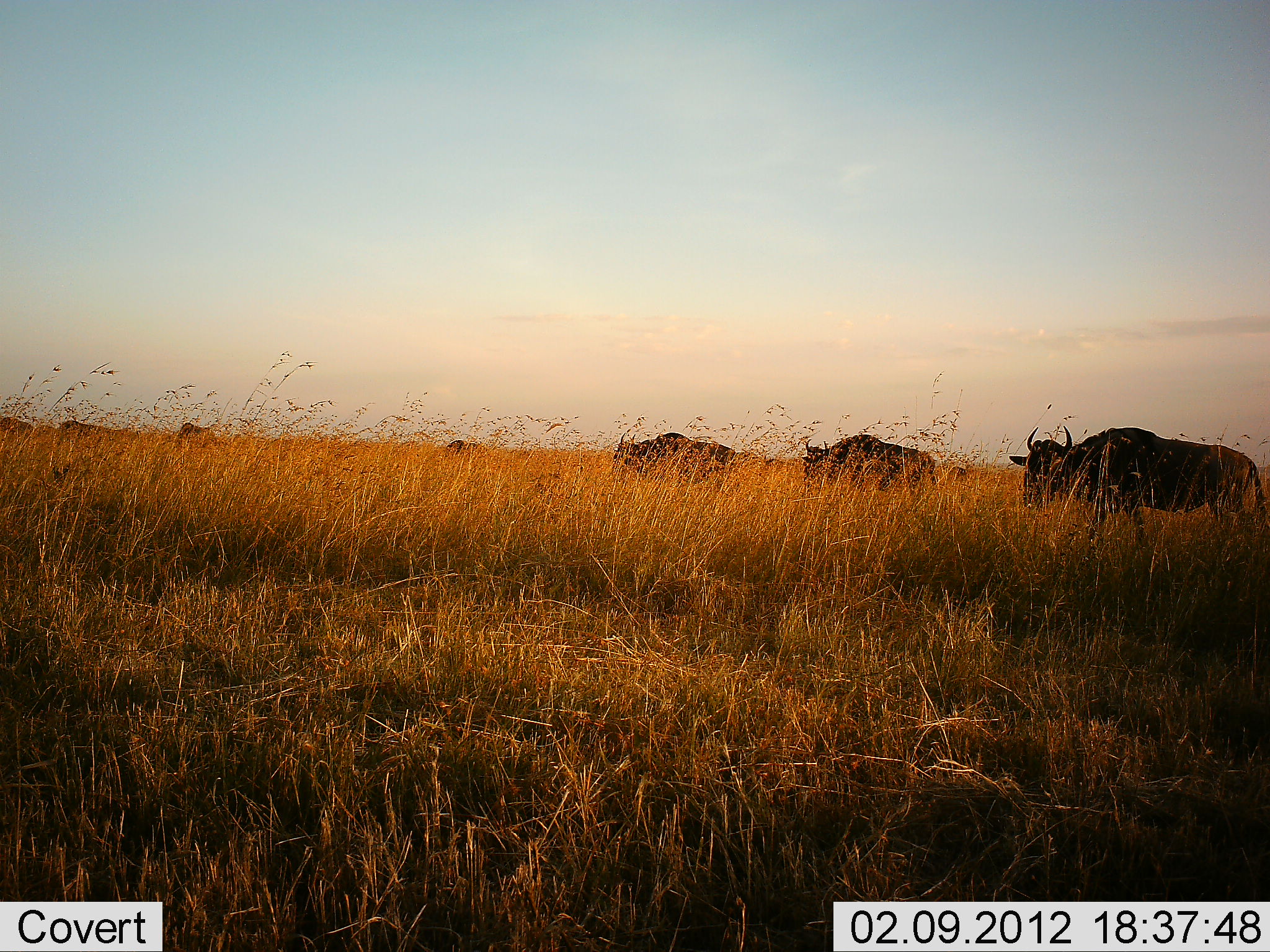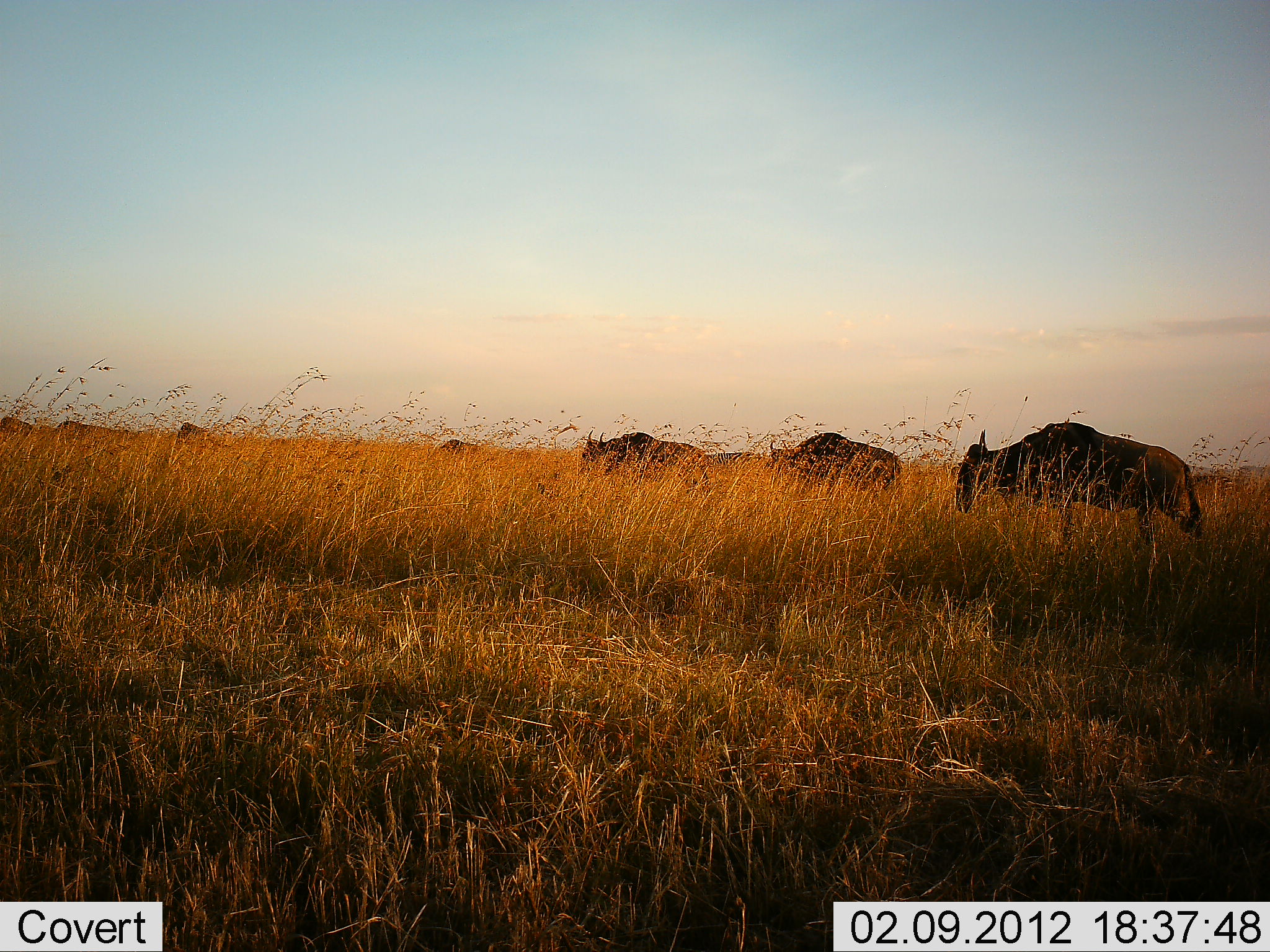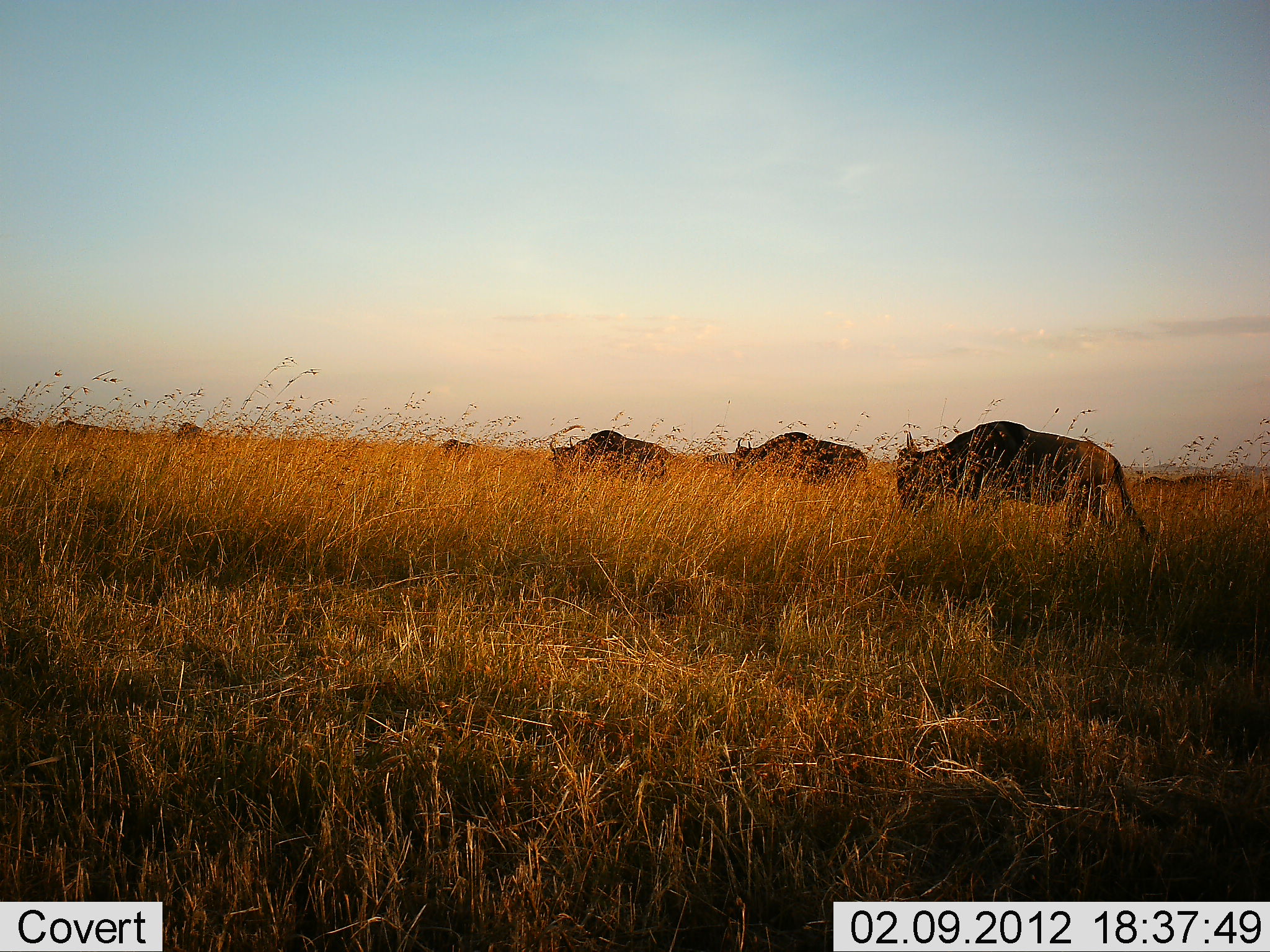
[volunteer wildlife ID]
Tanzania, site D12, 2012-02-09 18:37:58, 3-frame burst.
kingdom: Animalia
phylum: Chordata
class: Mammalia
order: Artiodactyla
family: Bovidae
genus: Connochaetes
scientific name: Connochaetes taurinus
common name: blue wildebeest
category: wildebeest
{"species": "wildebeest (blue wildebeest) (Connochaetes taurinus)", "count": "5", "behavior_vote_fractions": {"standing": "13%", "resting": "0%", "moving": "100%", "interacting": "0%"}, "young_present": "0%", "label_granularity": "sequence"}